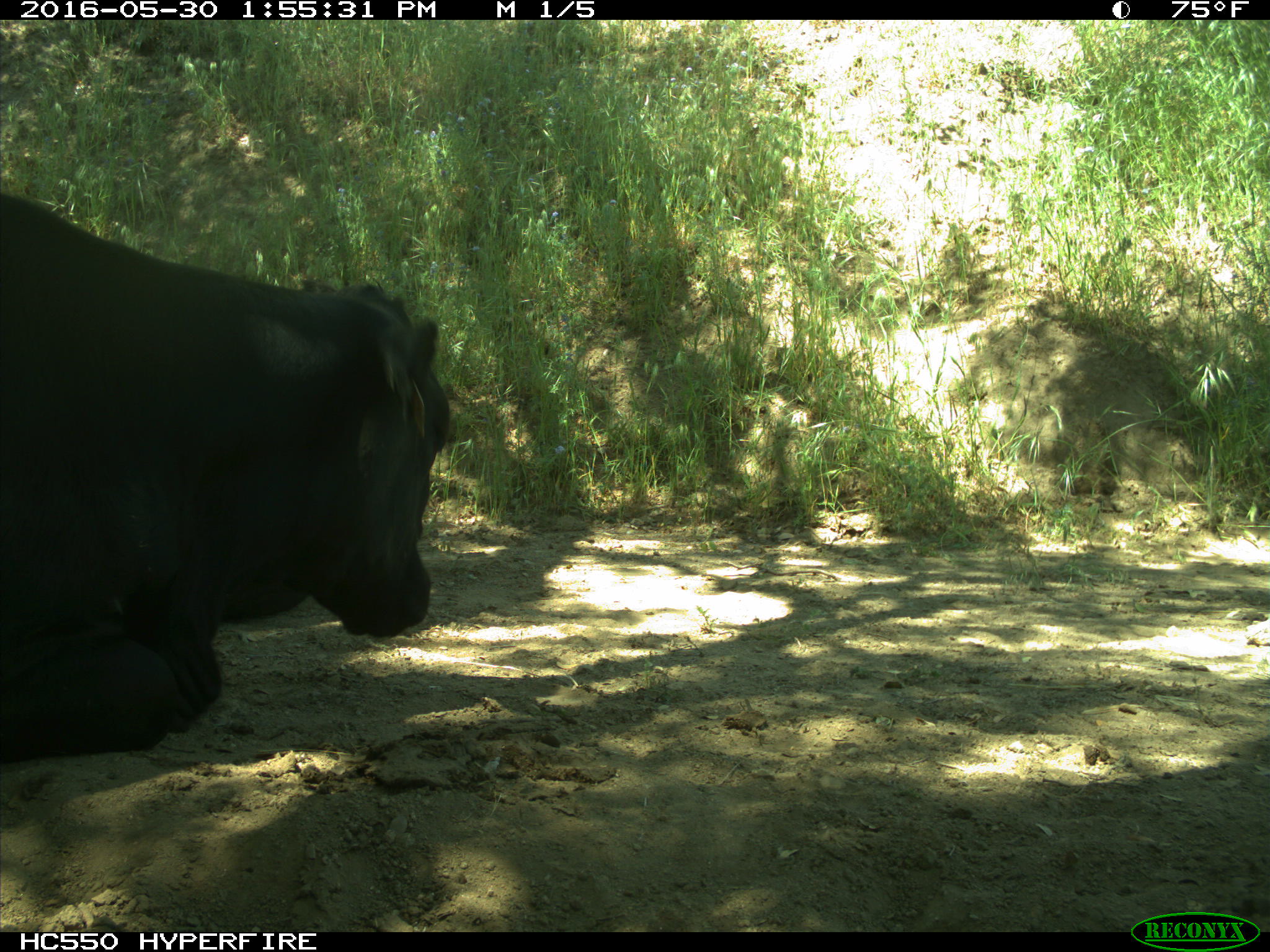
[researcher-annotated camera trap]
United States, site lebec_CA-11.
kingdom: Animalia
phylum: Chordata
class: Mammalia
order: Artiodactyla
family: Bovidae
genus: Bos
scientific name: Bos taurus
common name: domestic cow